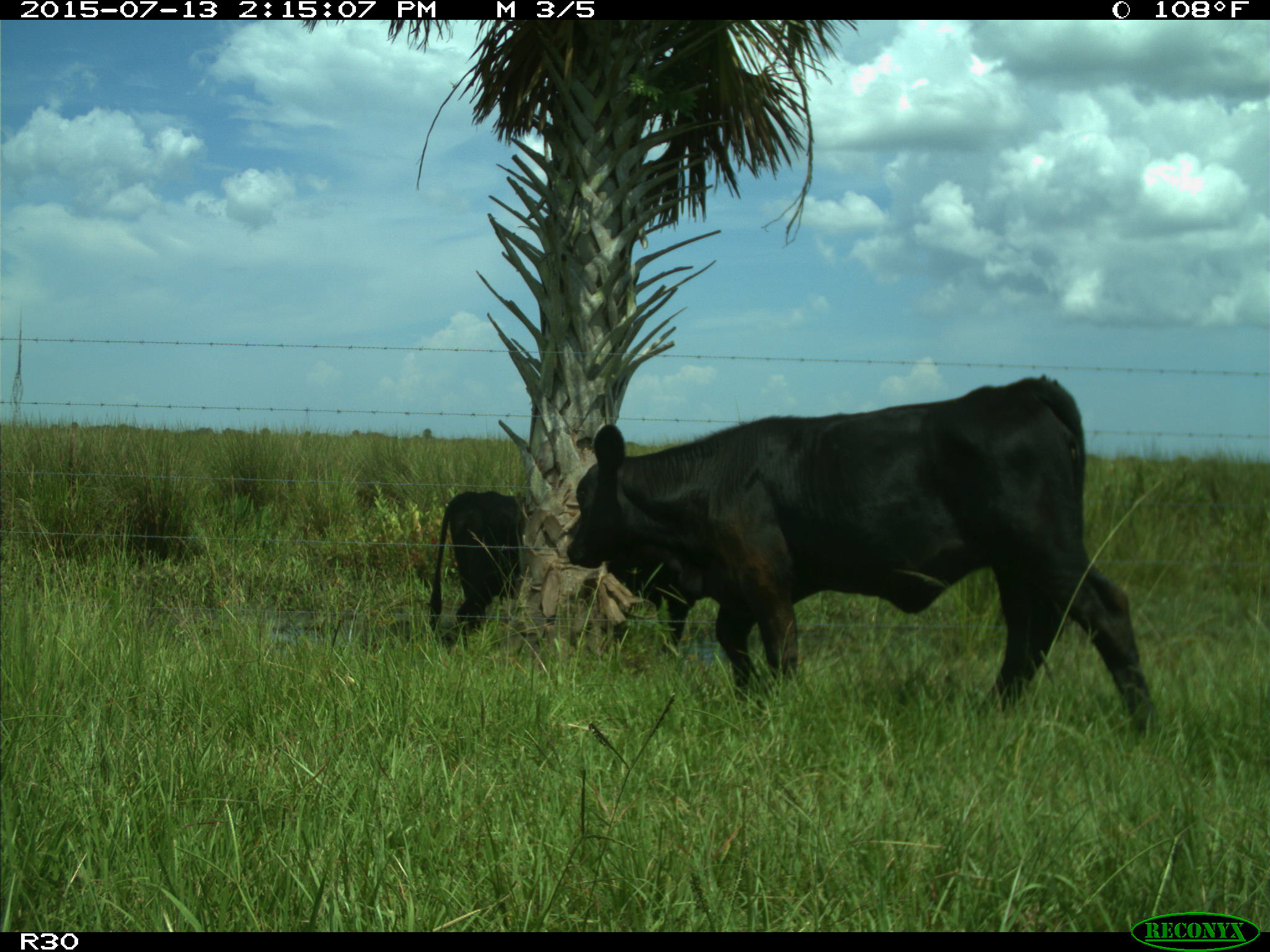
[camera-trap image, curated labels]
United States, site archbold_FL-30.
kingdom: Animalia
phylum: Chordata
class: Mammalia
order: Artiodactyla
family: Bovidae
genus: Bos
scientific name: Bos taurus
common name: domestic cow